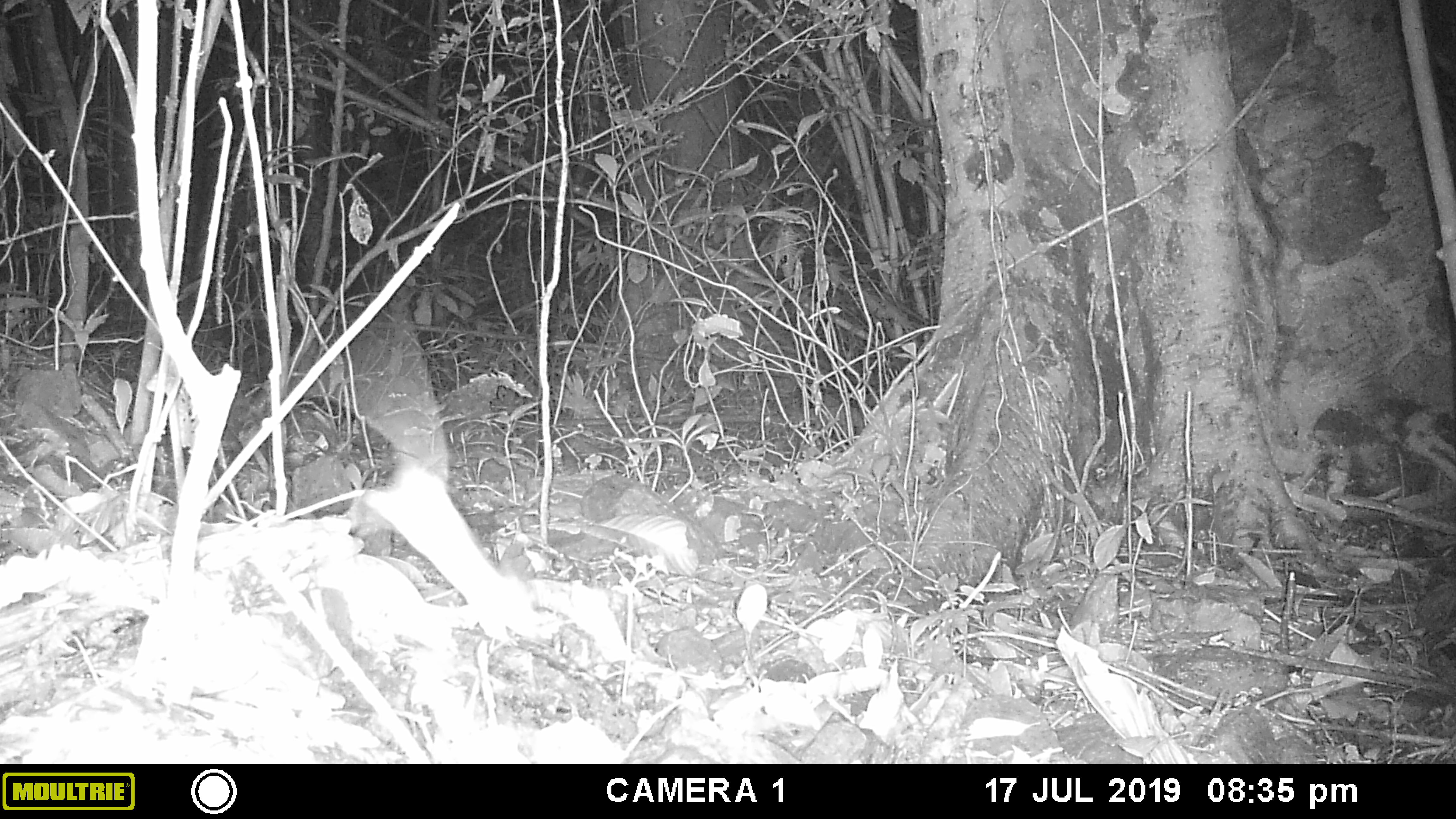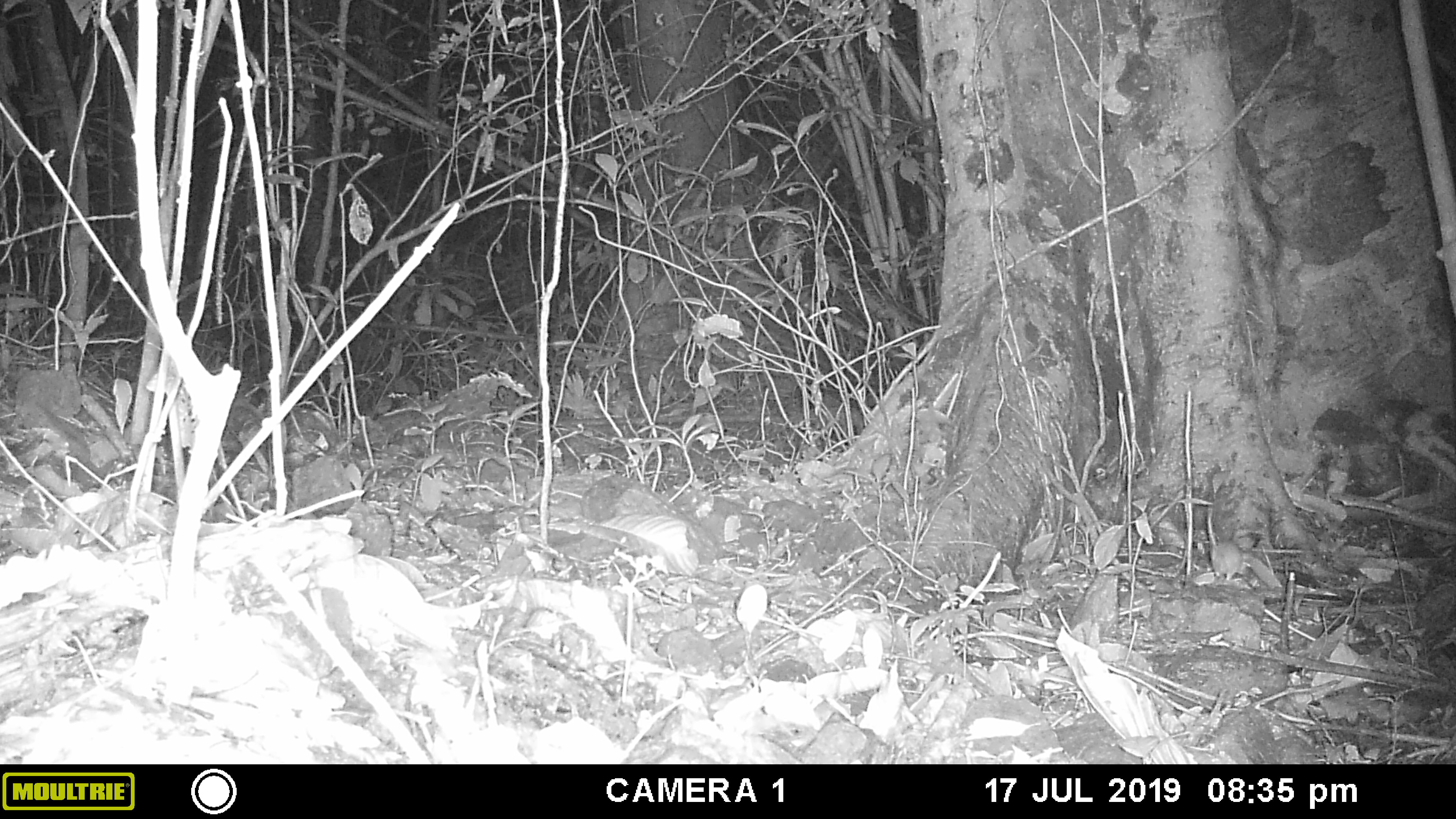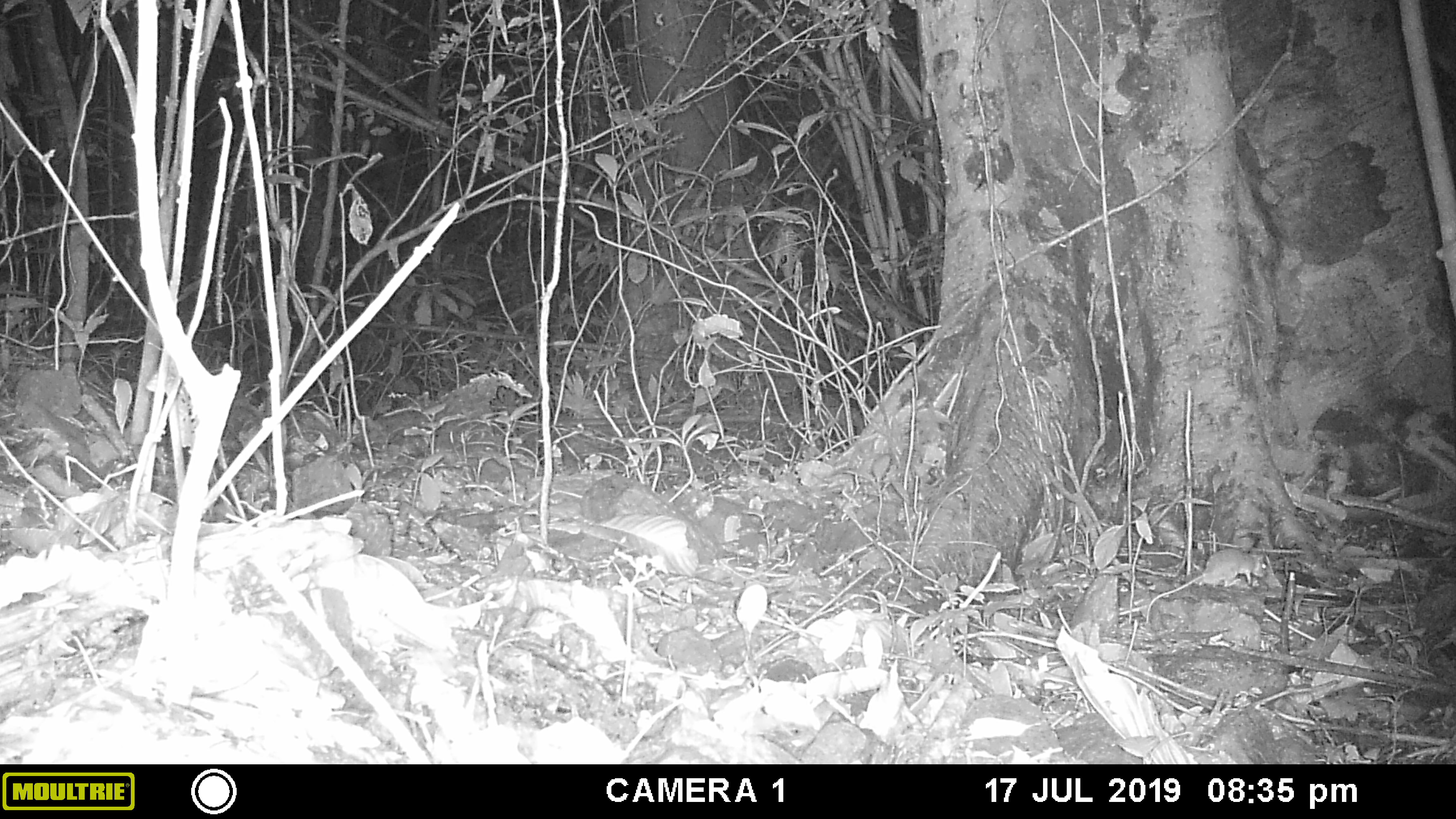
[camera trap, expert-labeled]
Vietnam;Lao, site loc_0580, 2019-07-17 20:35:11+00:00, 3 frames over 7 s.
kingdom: Animalia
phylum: Chordata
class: Mammalia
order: Rodentia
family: Muridae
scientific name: Muridae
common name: old-world mice and rats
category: unidentified murid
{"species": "unidentified murid (old-world mice and rats) (Muridae)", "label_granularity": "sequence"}